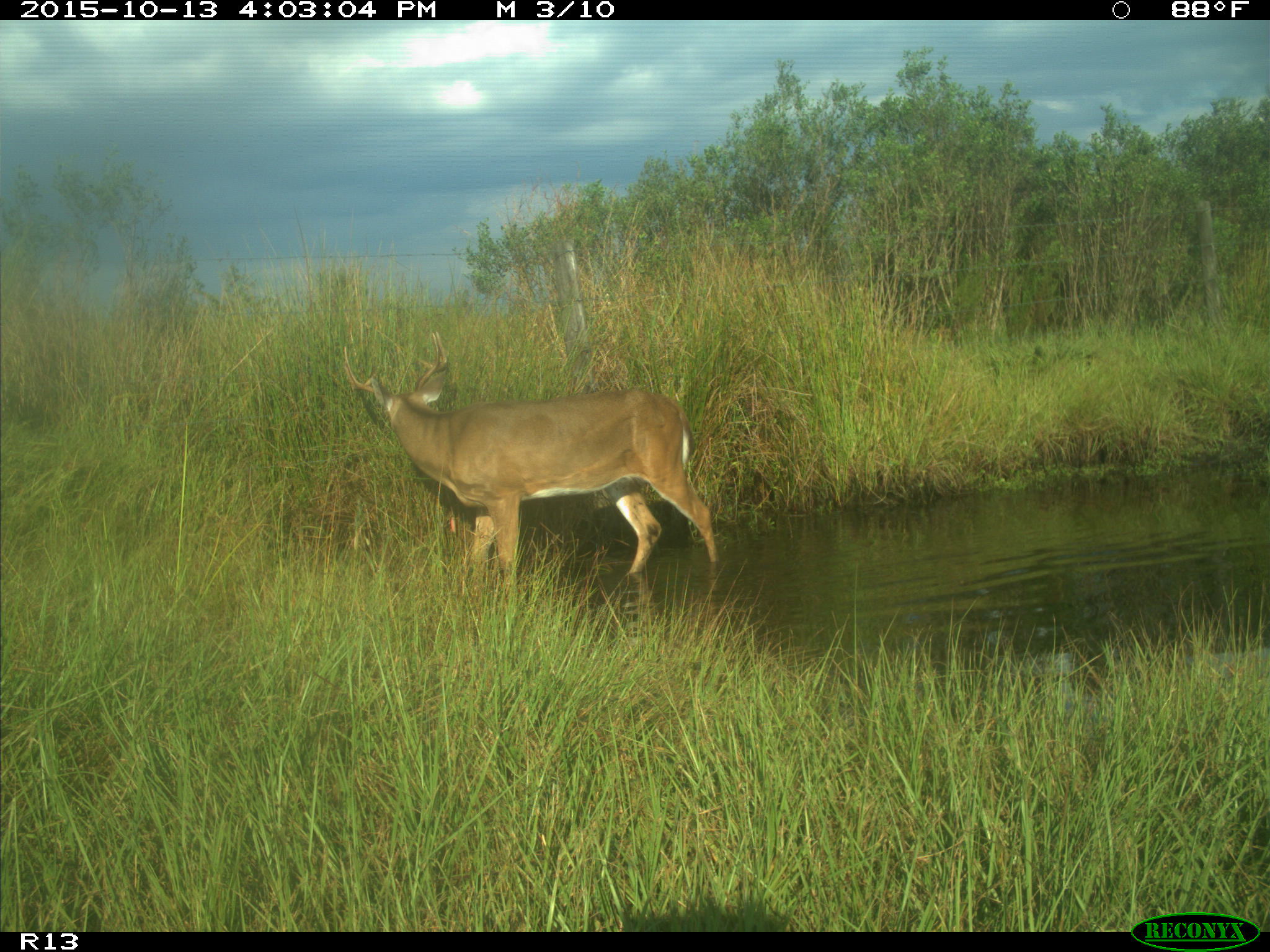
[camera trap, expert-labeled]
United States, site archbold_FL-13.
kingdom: Animalia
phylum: Chordata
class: Mammalia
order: Artiodactyla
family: Cervidae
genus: Odocoileus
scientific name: Odocoileus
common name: deer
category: unidentified deer